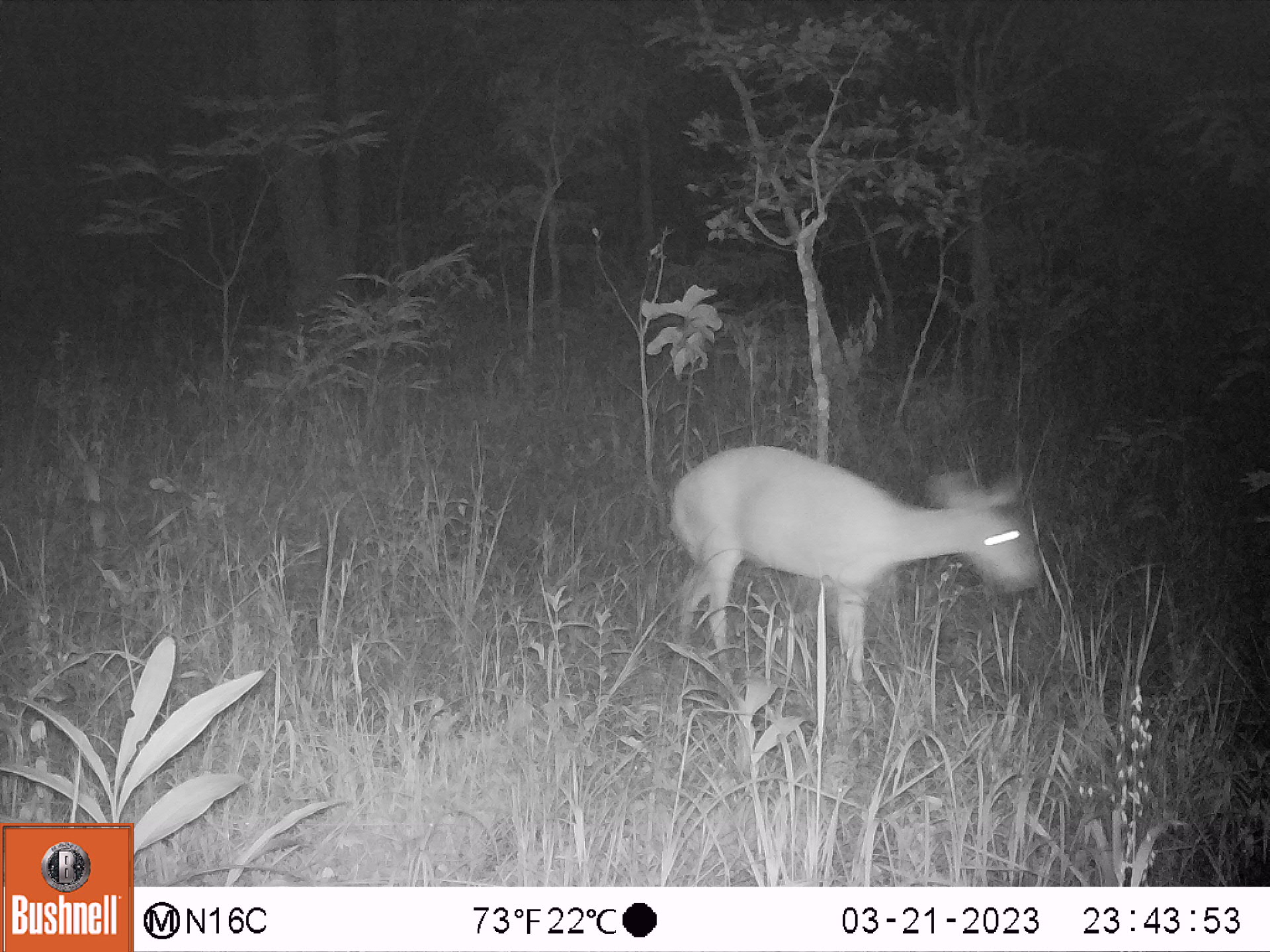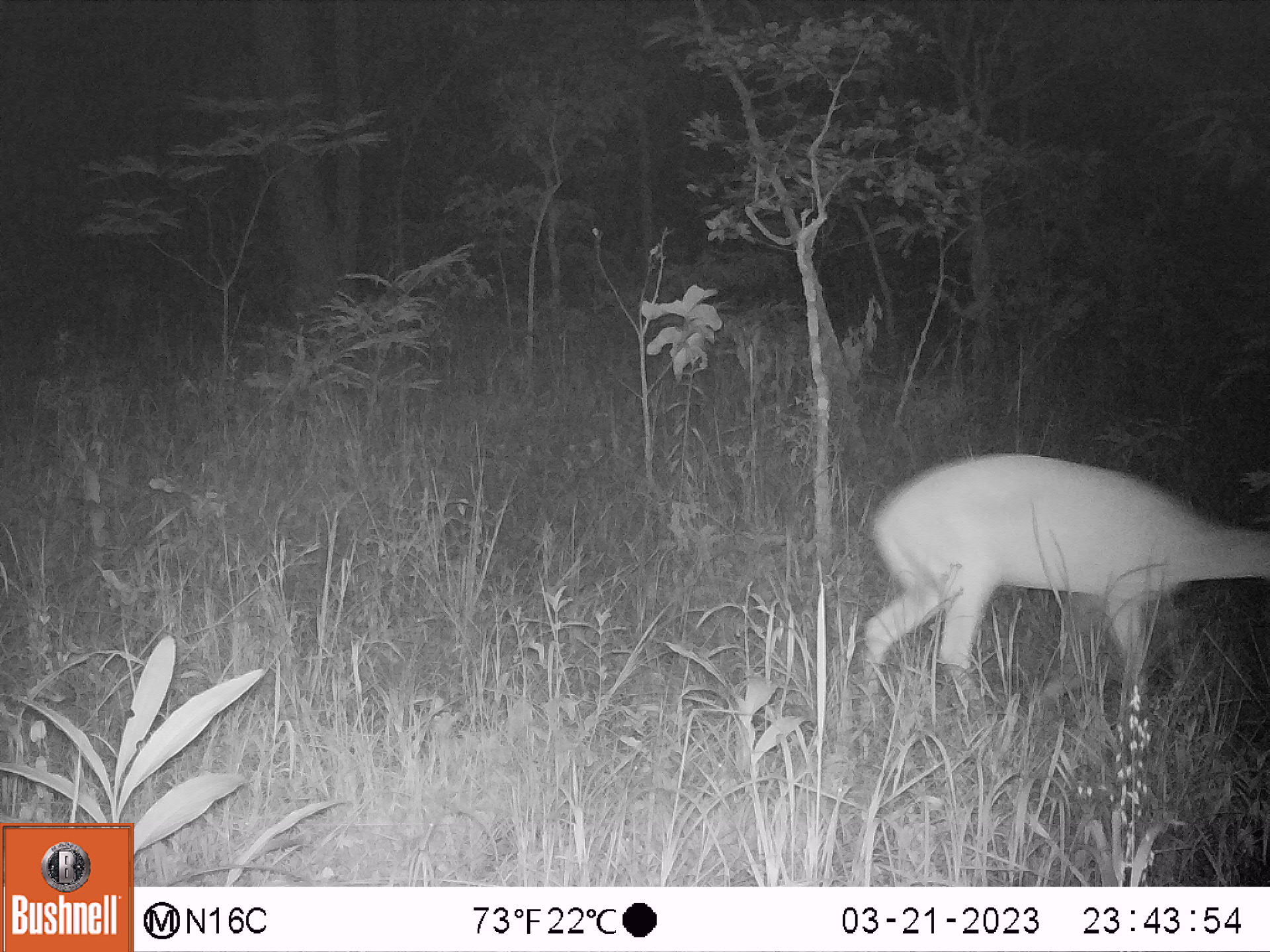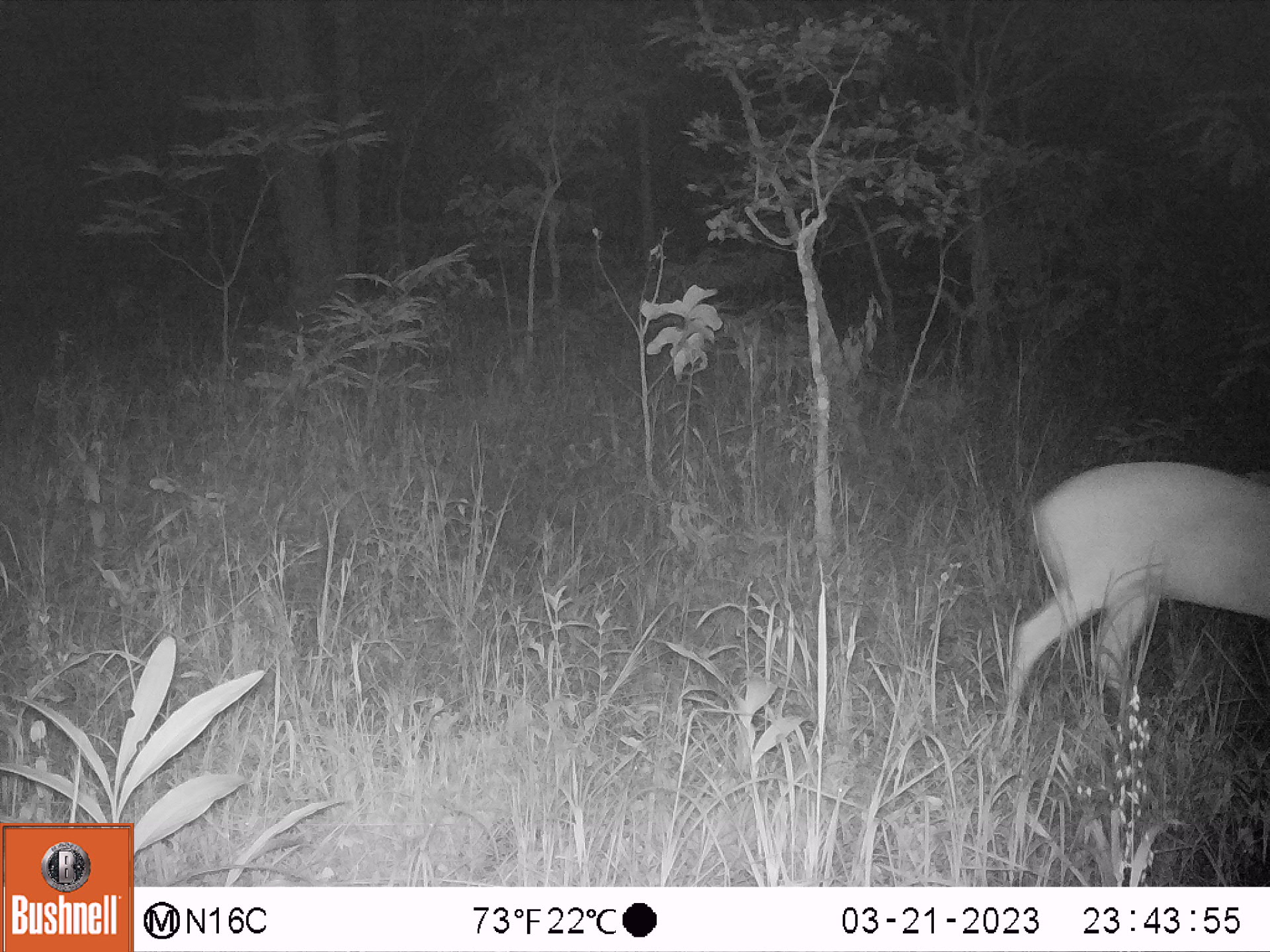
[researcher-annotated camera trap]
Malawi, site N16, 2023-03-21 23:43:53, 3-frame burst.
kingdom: Animalia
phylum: Chordata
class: Mammalia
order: Artiodactyla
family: Bovidae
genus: Tragelaphus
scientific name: Tragelaphus sylvaticus sylvaticus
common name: cape bushbuck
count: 1